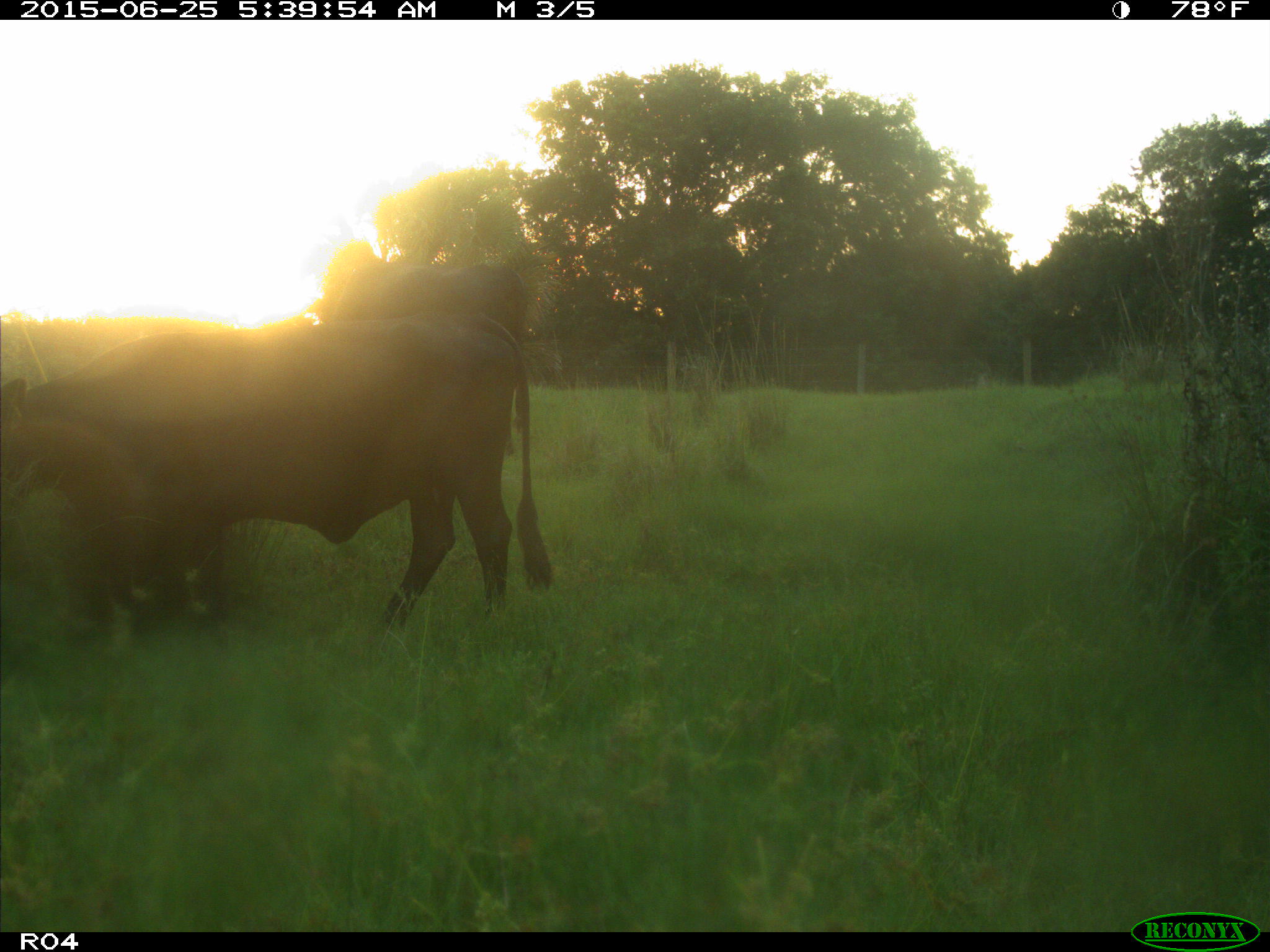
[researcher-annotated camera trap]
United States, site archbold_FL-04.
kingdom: Animalia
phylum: Chordata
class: Mammalia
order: Artiodactyla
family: Bovidae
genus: Bos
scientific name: Bos taurus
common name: domestic cow